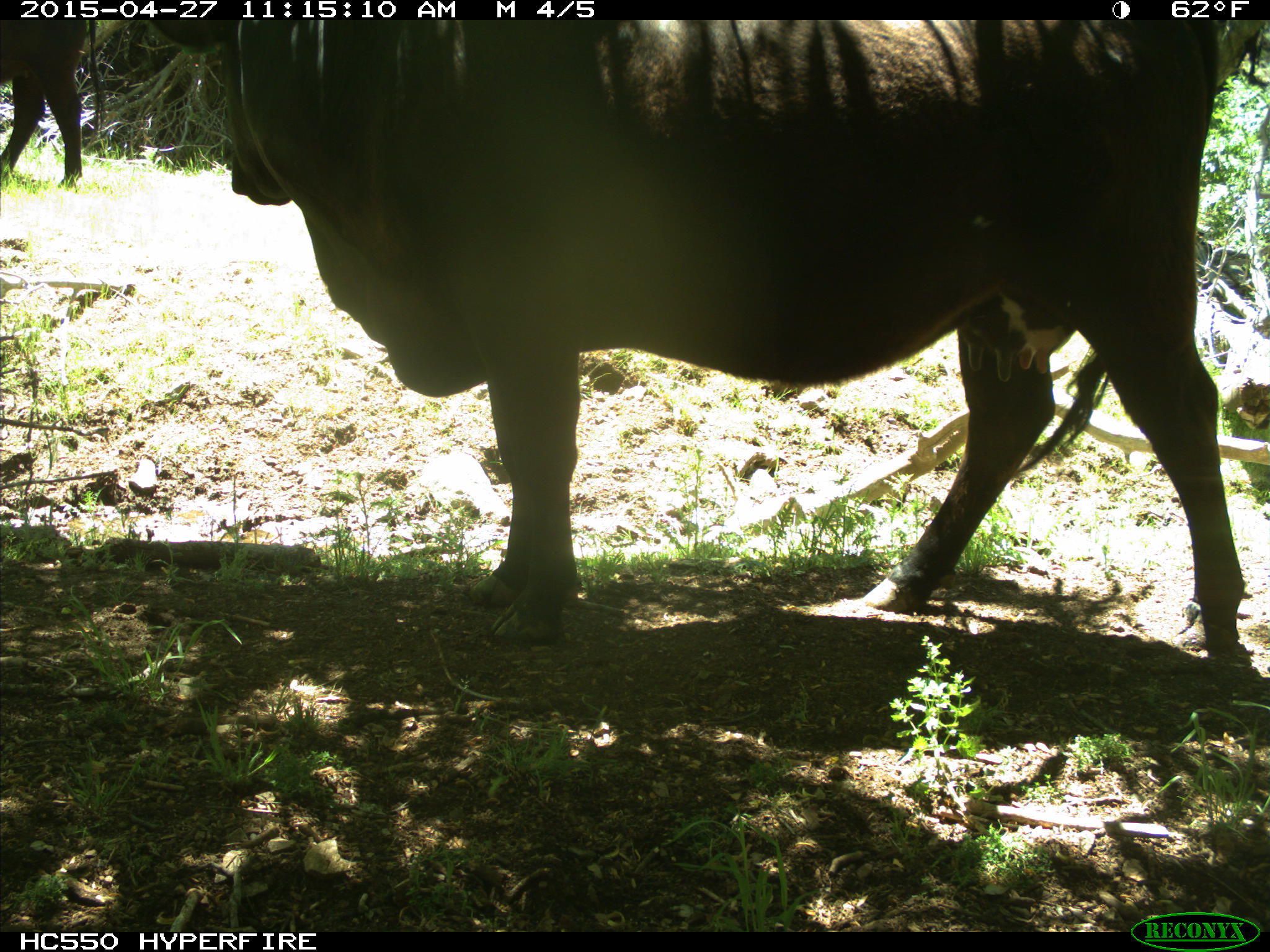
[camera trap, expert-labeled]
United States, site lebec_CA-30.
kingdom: Animalia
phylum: Chordata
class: Mammalia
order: Artiodactyla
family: Bovidae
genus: Bos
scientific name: Bos taurus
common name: domestic cow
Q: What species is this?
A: Bos taurus (domestic cow).